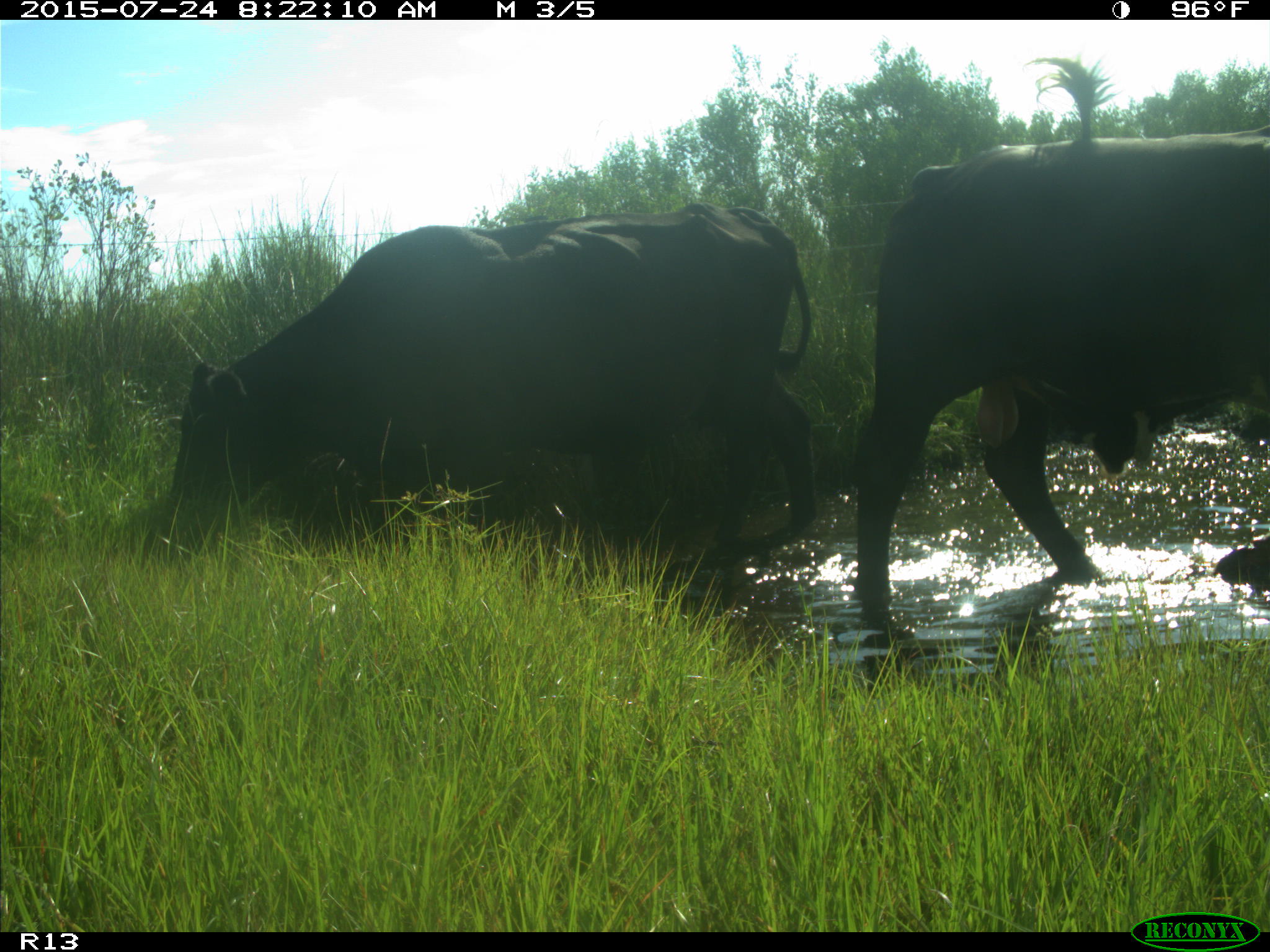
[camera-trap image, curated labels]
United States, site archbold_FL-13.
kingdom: Animalia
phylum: Chordata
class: Mammalia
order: Artiodactyla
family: Bovidae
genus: Bos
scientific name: Bos taurus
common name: domestic cow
Bos taurus (domestic cow).